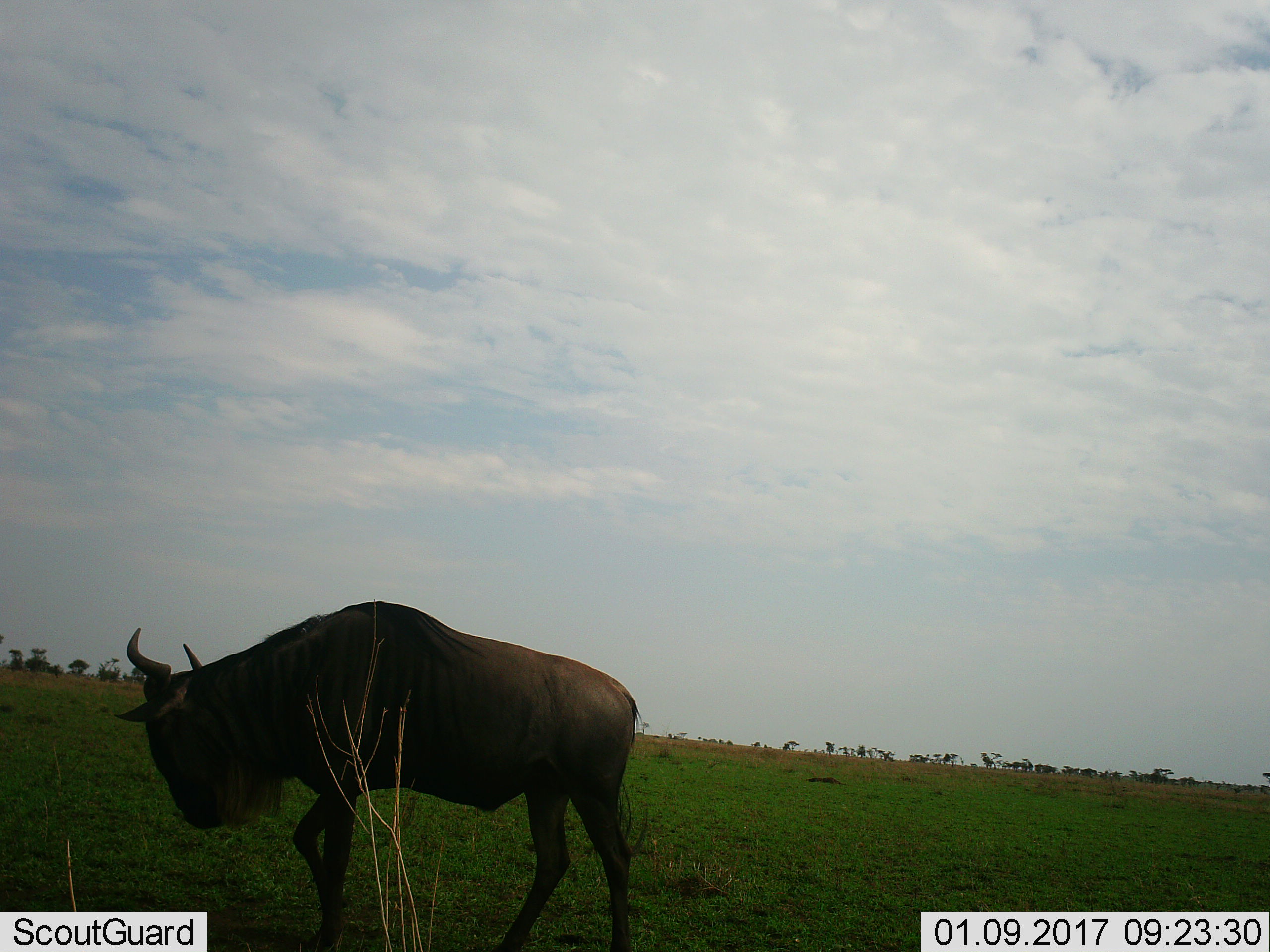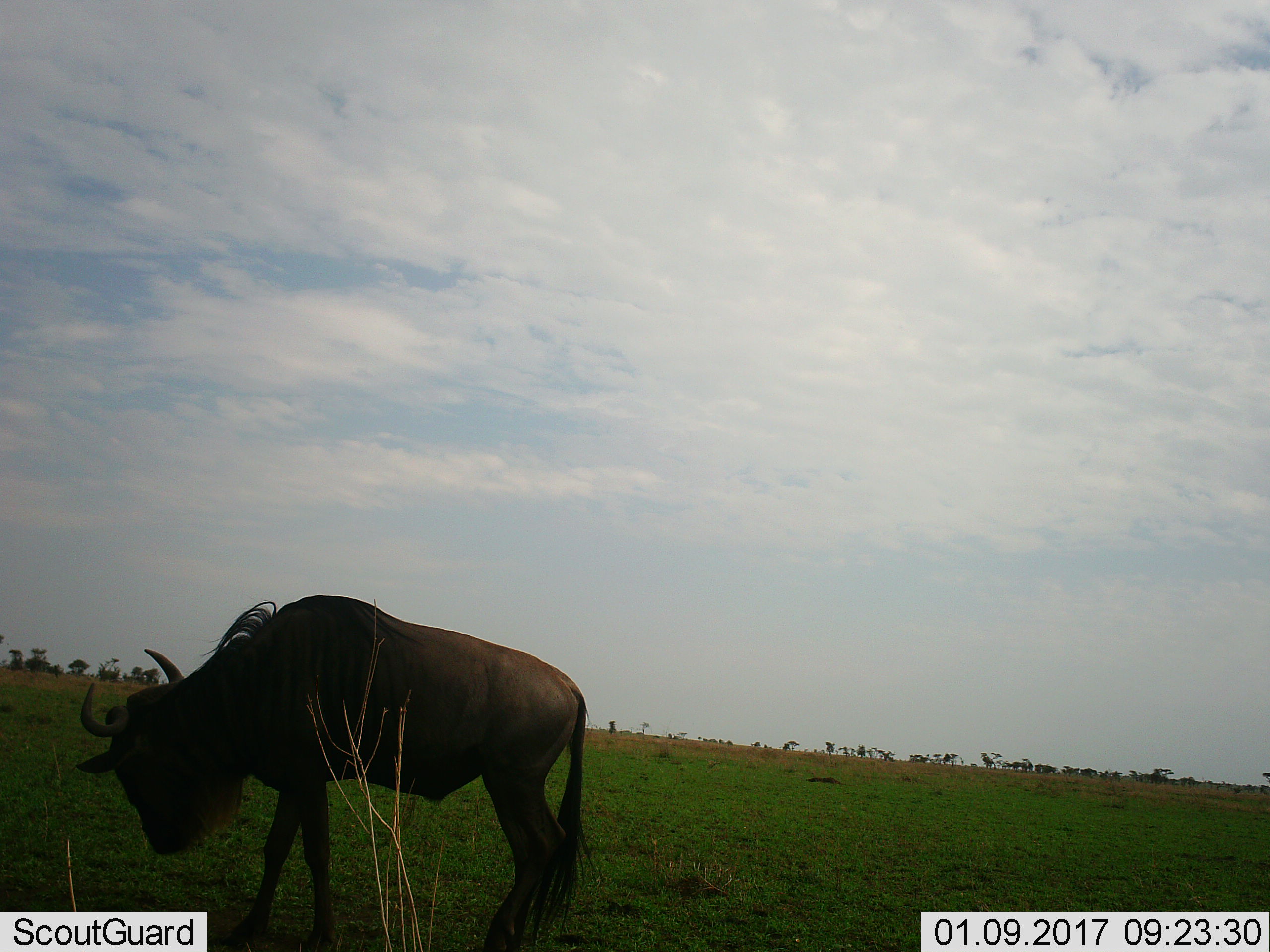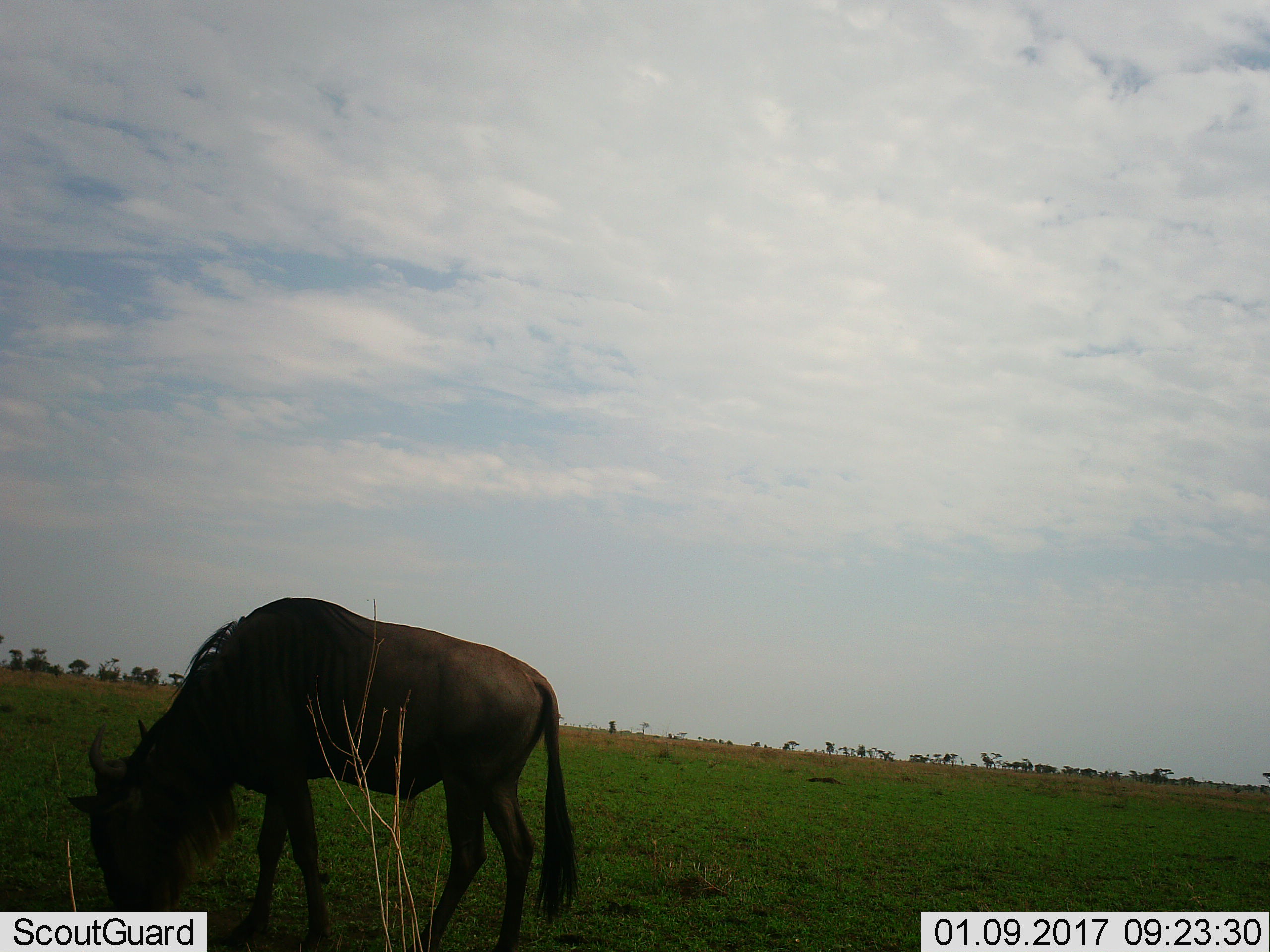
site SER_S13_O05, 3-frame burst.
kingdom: Animalia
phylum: Chordata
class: Mammalia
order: Artiodactyla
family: Bovidae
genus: Connochaetes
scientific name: Connochaetes taurinus taurinus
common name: blue wildebeest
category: wildebeestblue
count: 1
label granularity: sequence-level